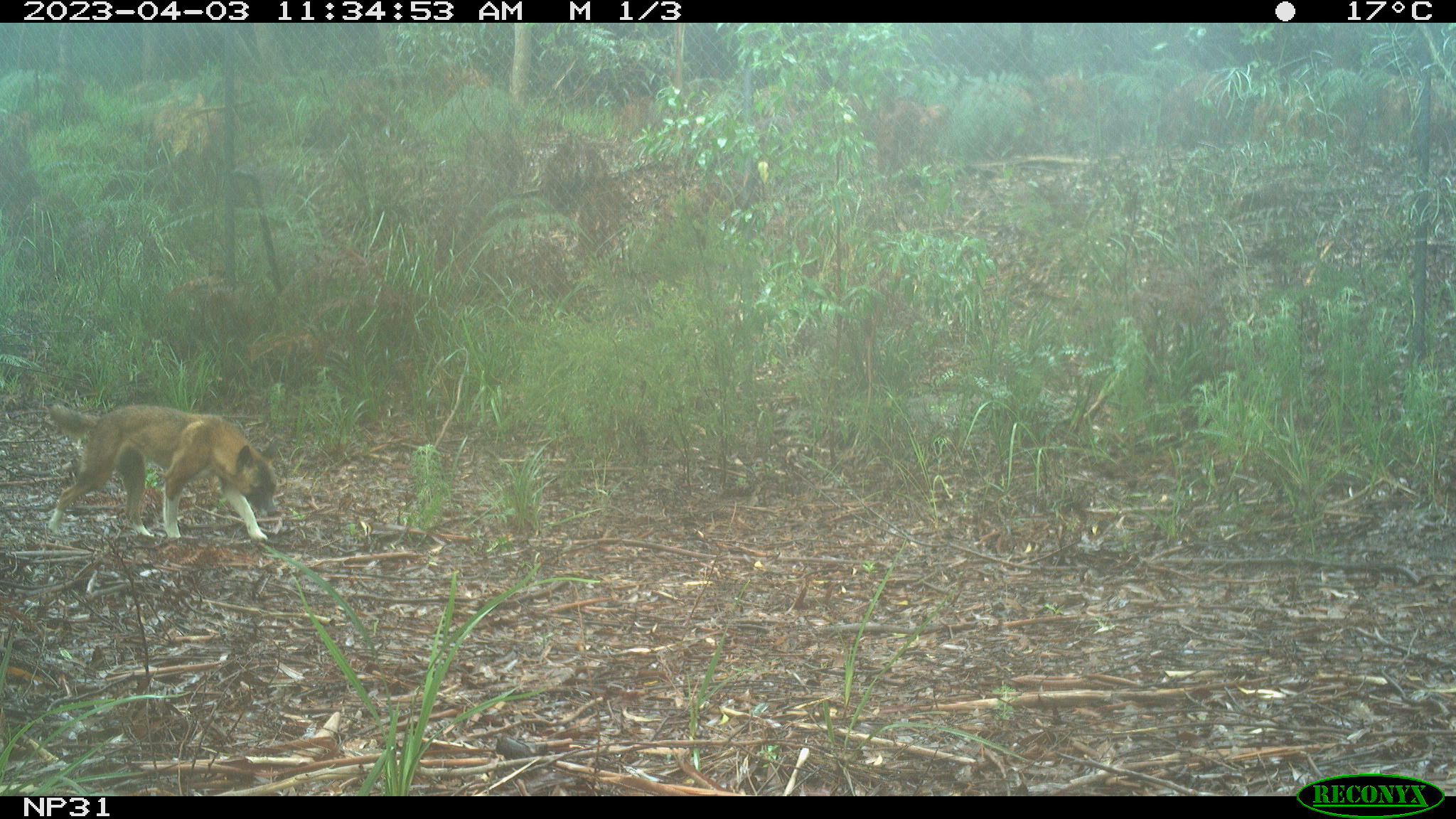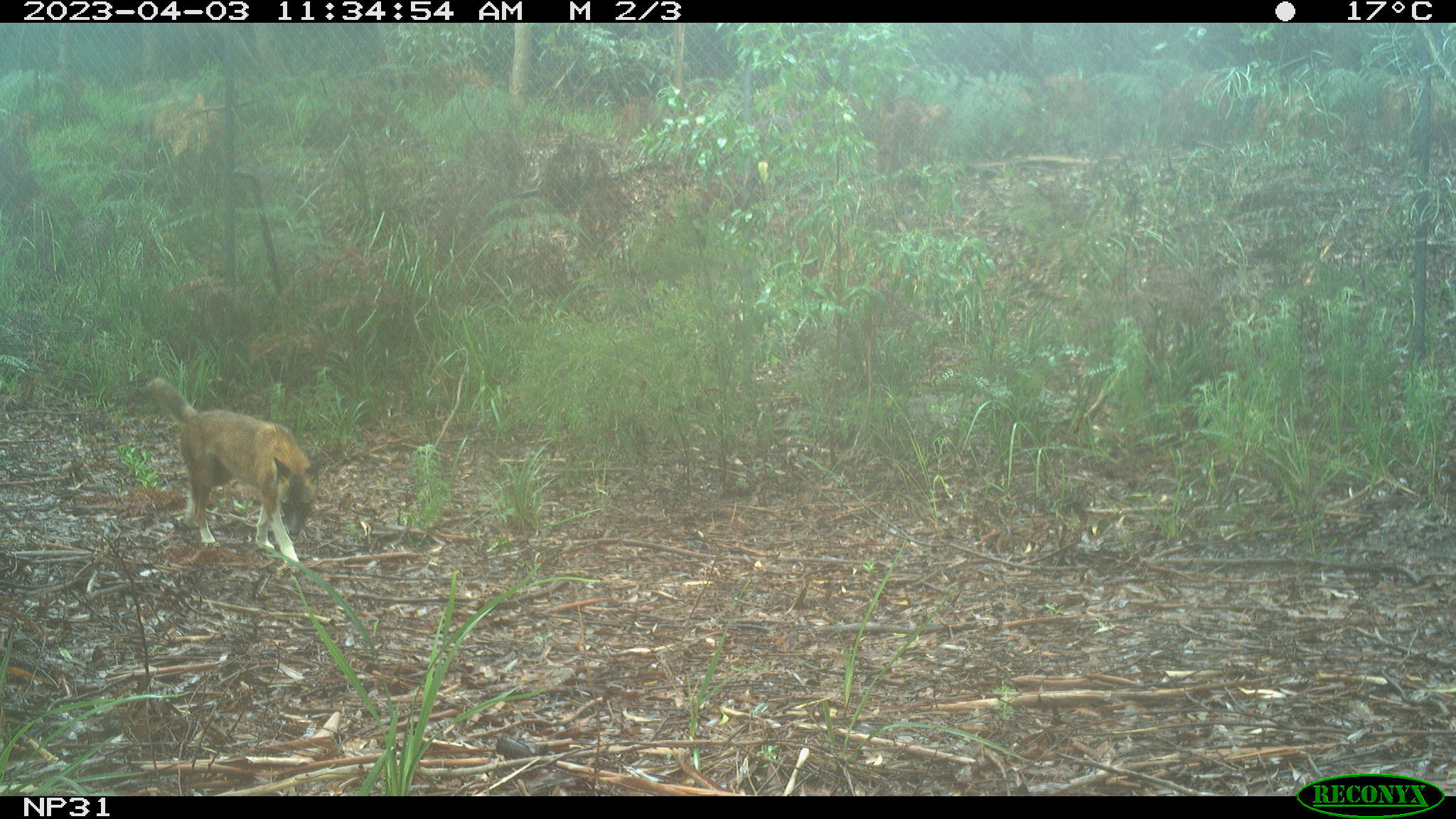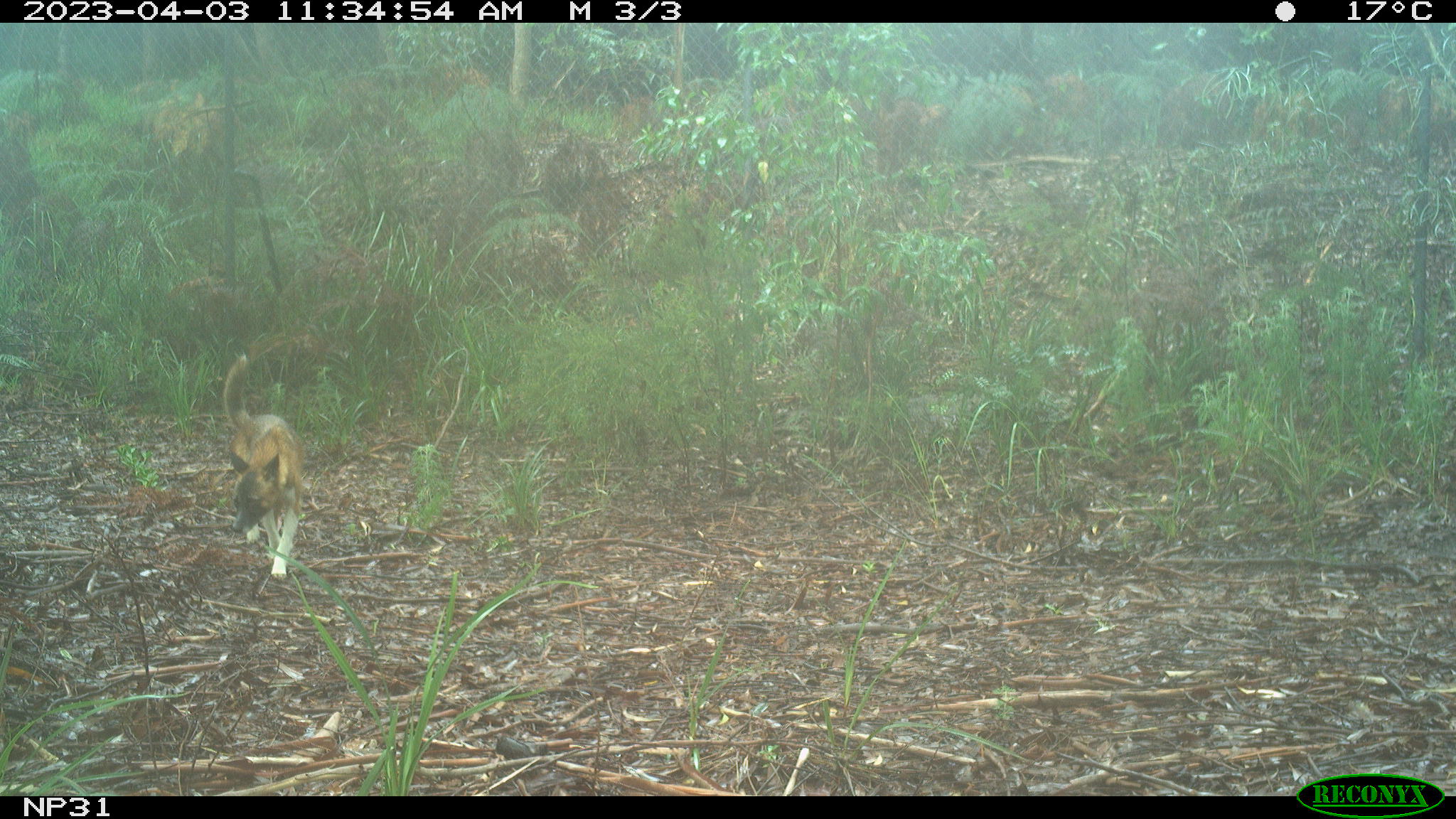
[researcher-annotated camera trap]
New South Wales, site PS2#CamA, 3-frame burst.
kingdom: Animalia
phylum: Chordata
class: Mammalia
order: Carnivora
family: Canidae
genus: Canis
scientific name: Canis familiaris dingo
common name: dingo